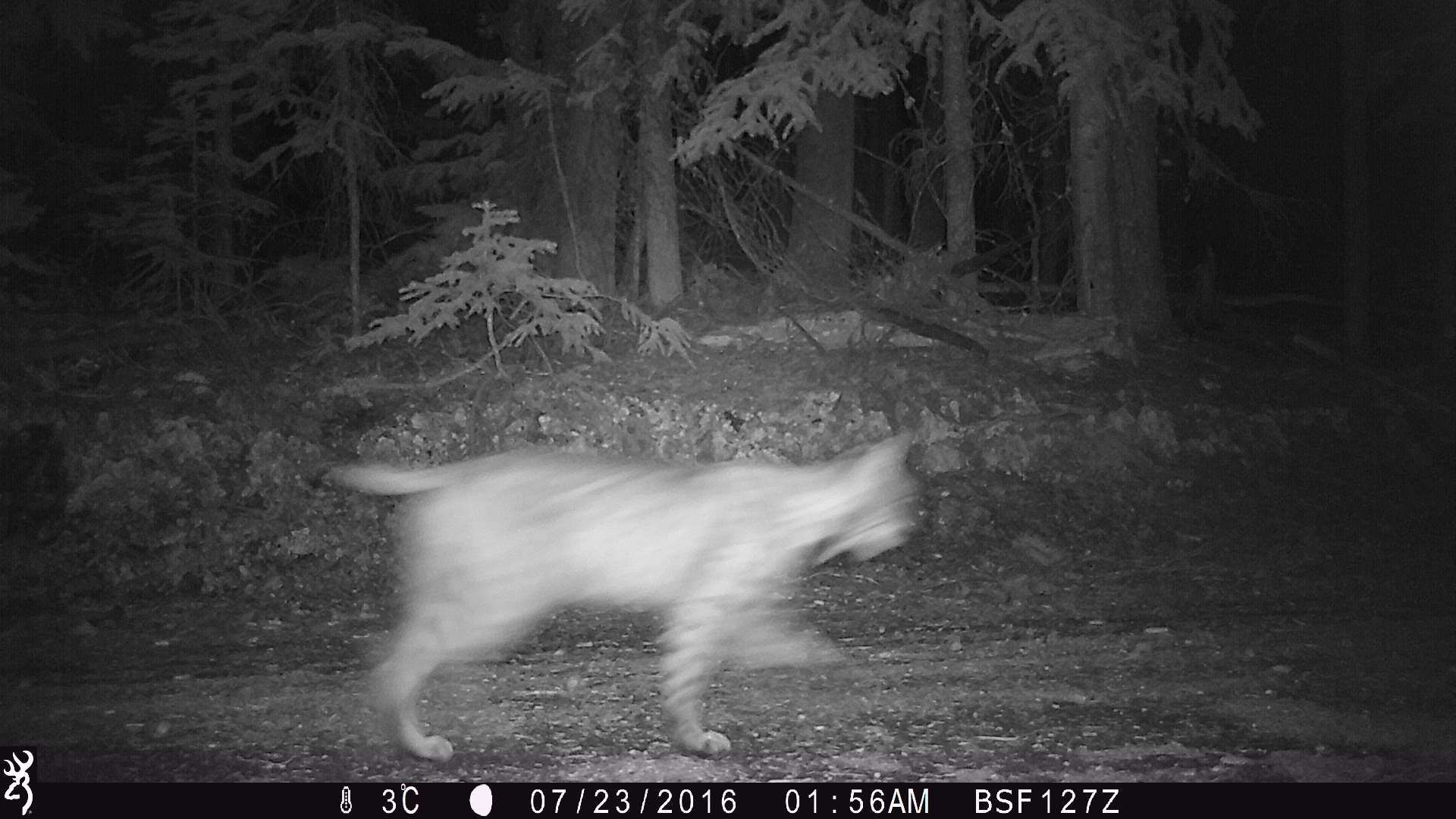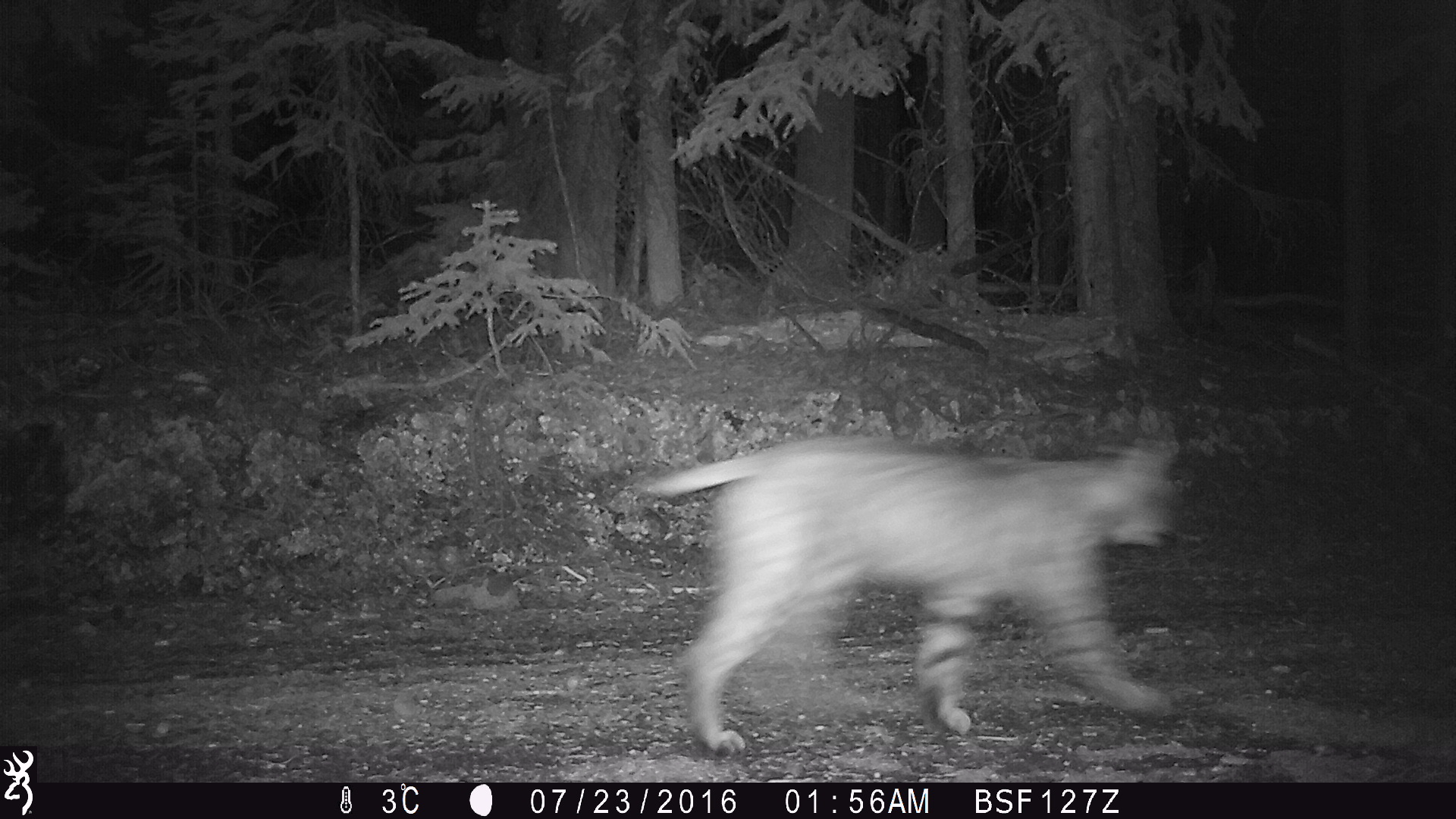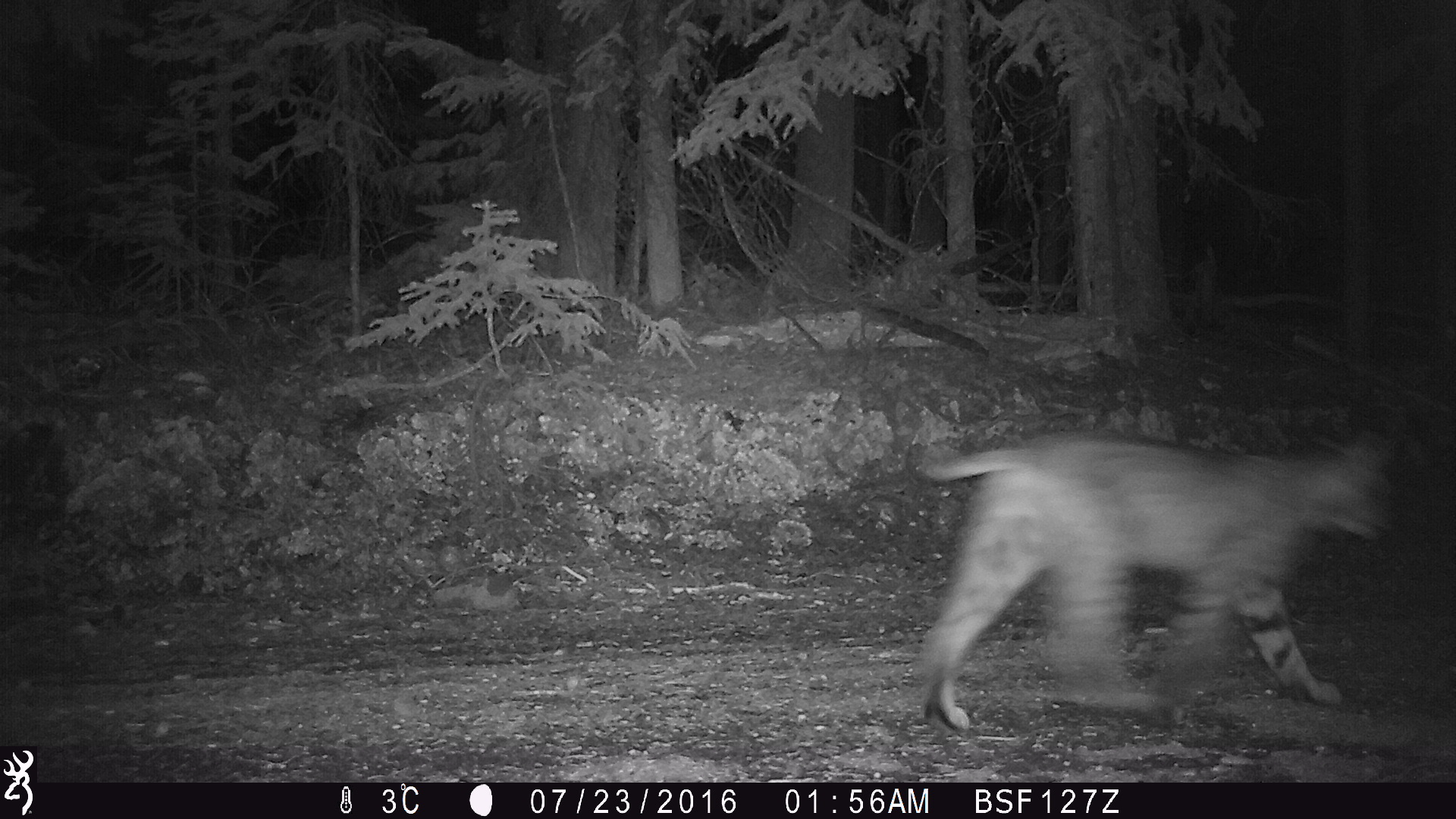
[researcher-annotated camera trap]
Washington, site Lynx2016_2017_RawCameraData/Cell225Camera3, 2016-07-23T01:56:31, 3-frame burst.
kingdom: Animalia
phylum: Chordata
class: Mammalia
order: Carnivora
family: Felidae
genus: Lynx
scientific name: Lynx rufus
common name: bobcat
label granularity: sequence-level